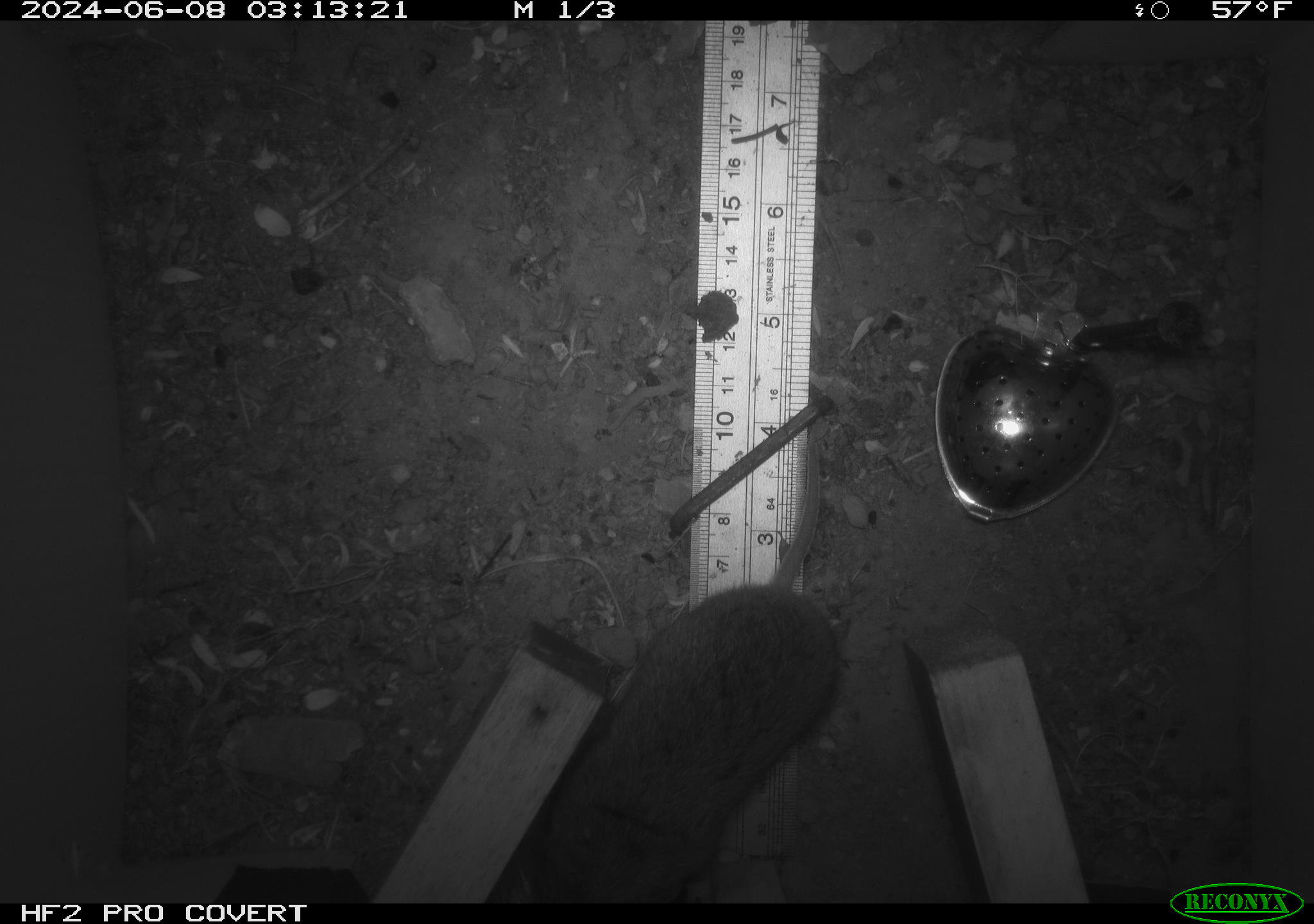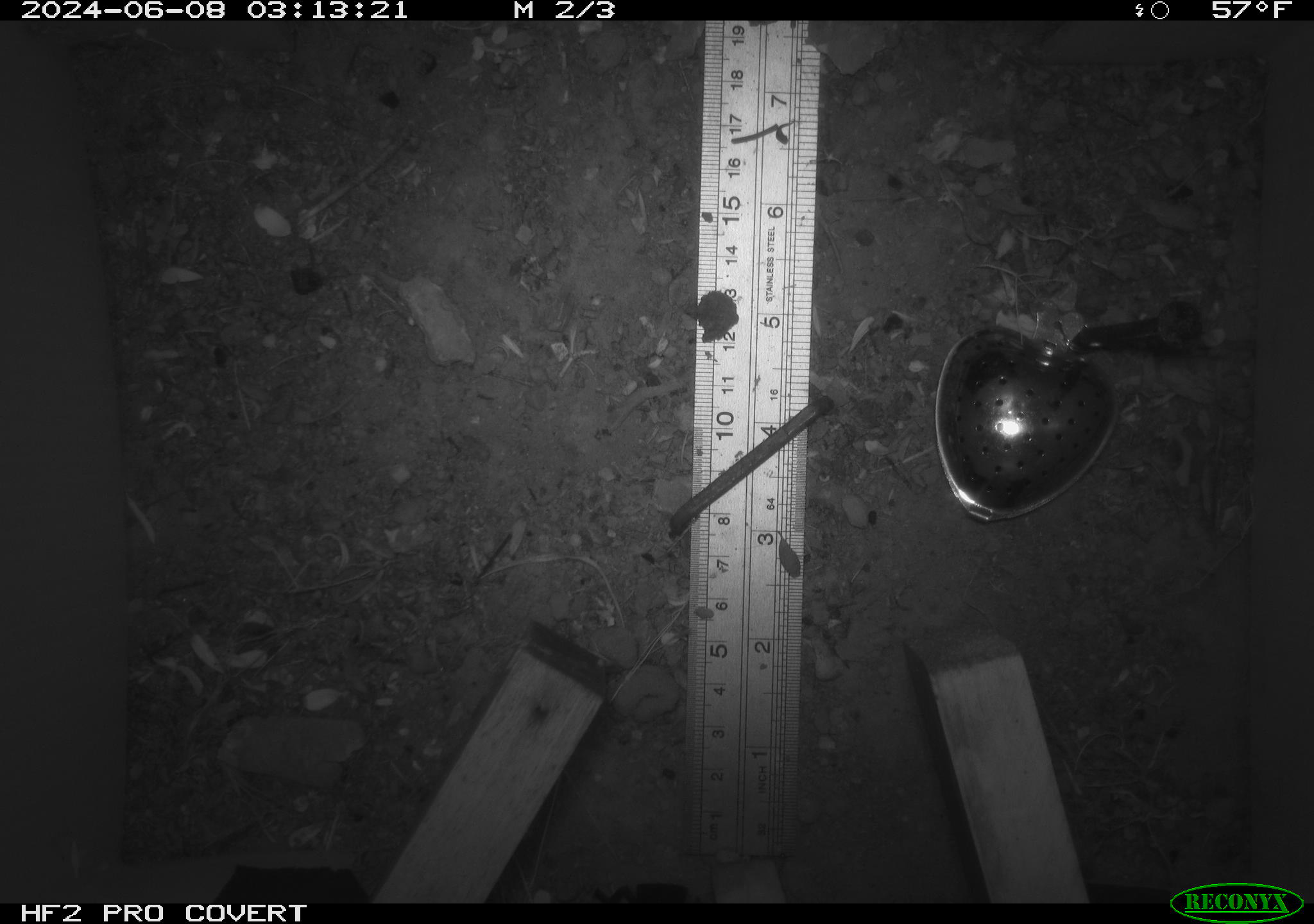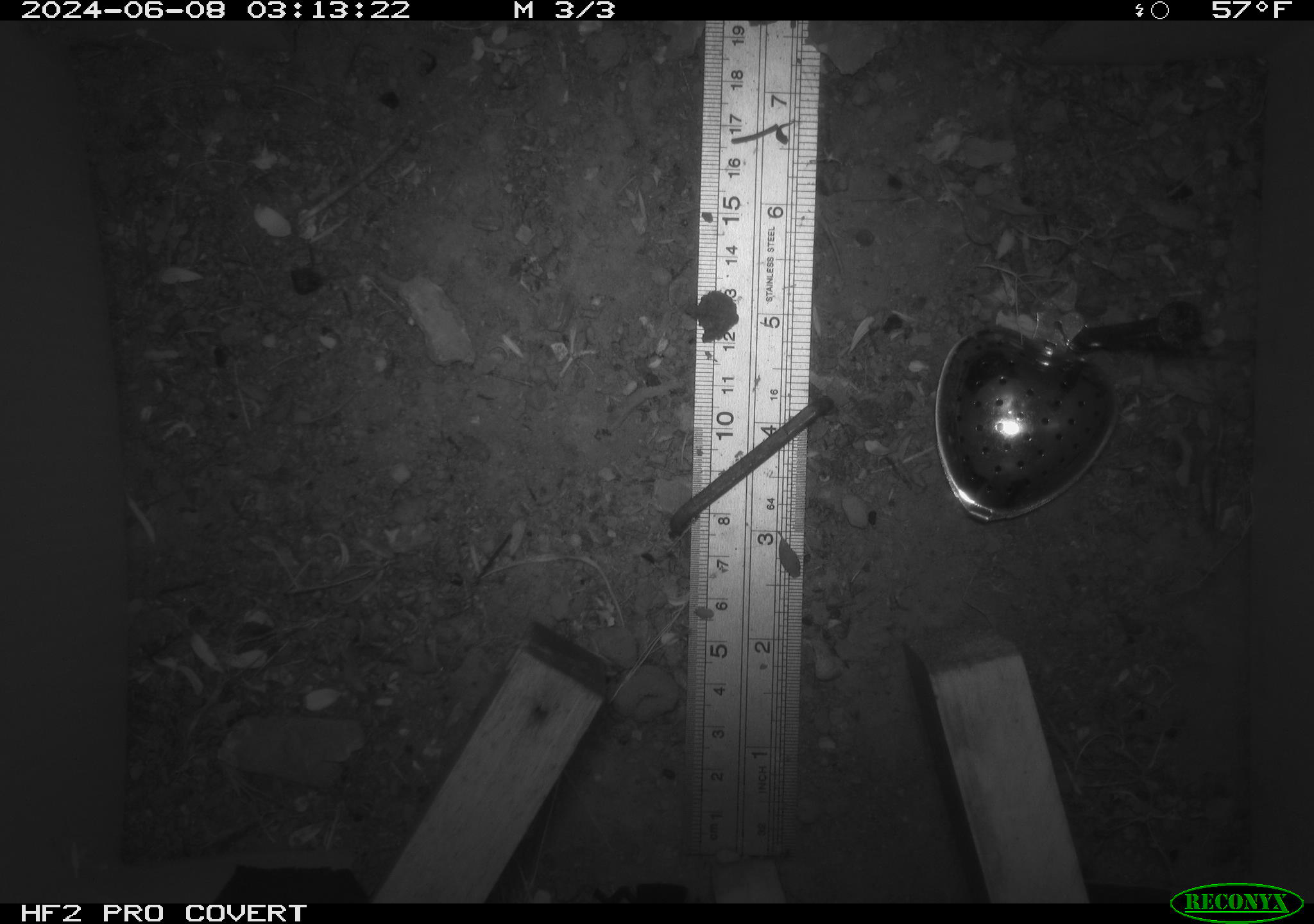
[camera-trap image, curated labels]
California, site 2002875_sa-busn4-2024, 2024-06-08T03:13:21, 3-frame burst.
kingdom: Animalia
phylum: Chordata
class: Mammalia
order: Rodentia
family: Cricetidae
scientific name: Arvicolinae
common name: voles, lemmings, and muskrats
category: arvicolinae subfamily